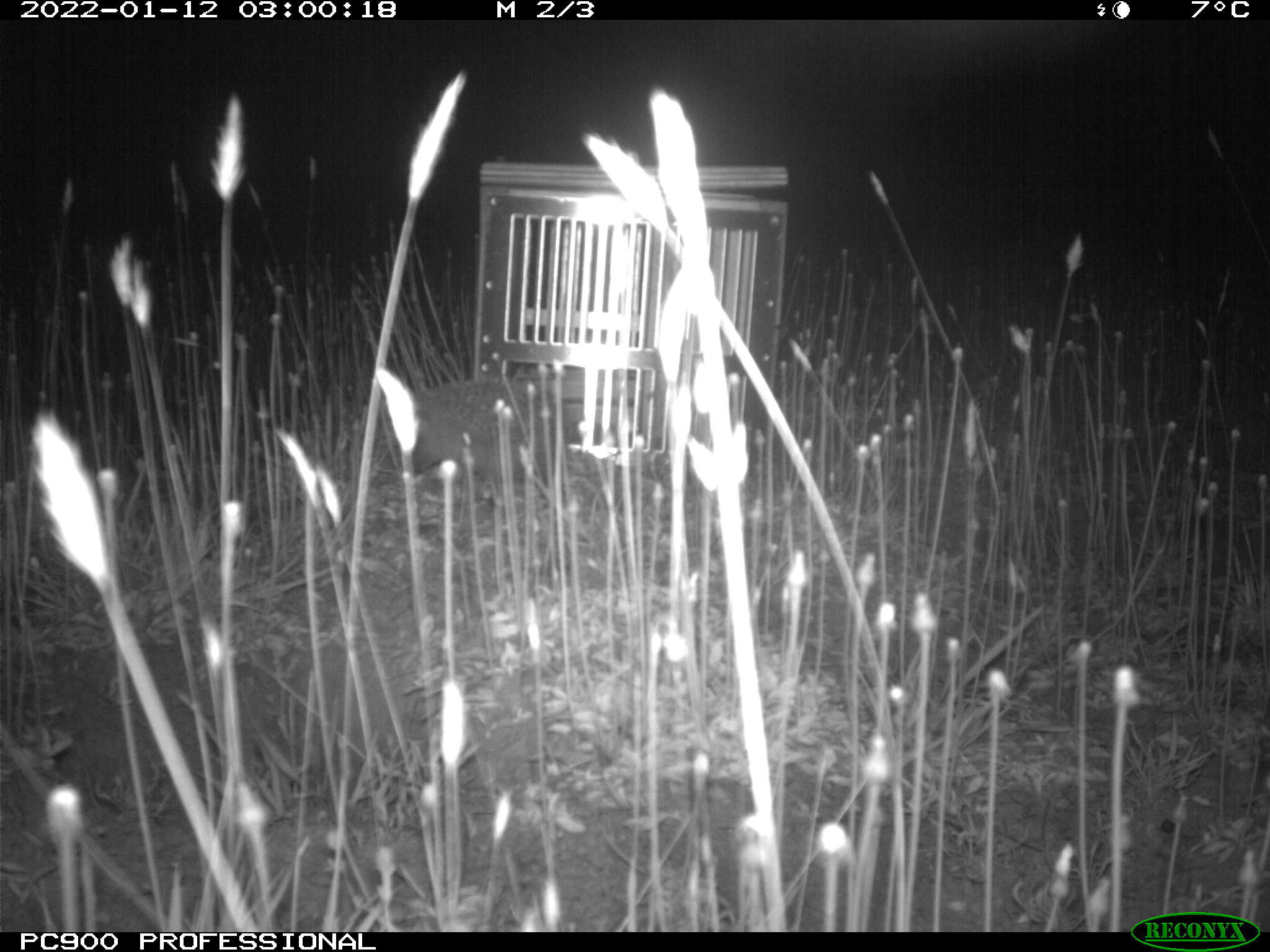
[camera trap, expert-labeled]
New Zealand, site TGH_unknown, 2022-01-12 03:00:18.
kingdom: Animalia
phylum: Chordata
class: Mammalia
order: Eulipotyphla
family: Erinaceidae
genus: Erinaceus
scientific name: Erinaceus europaeus europaeus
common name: european hedgehog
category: hedgehog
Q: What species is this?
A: Hedgehog (european hedgehog) (Erinaceus europaeus europaeus).